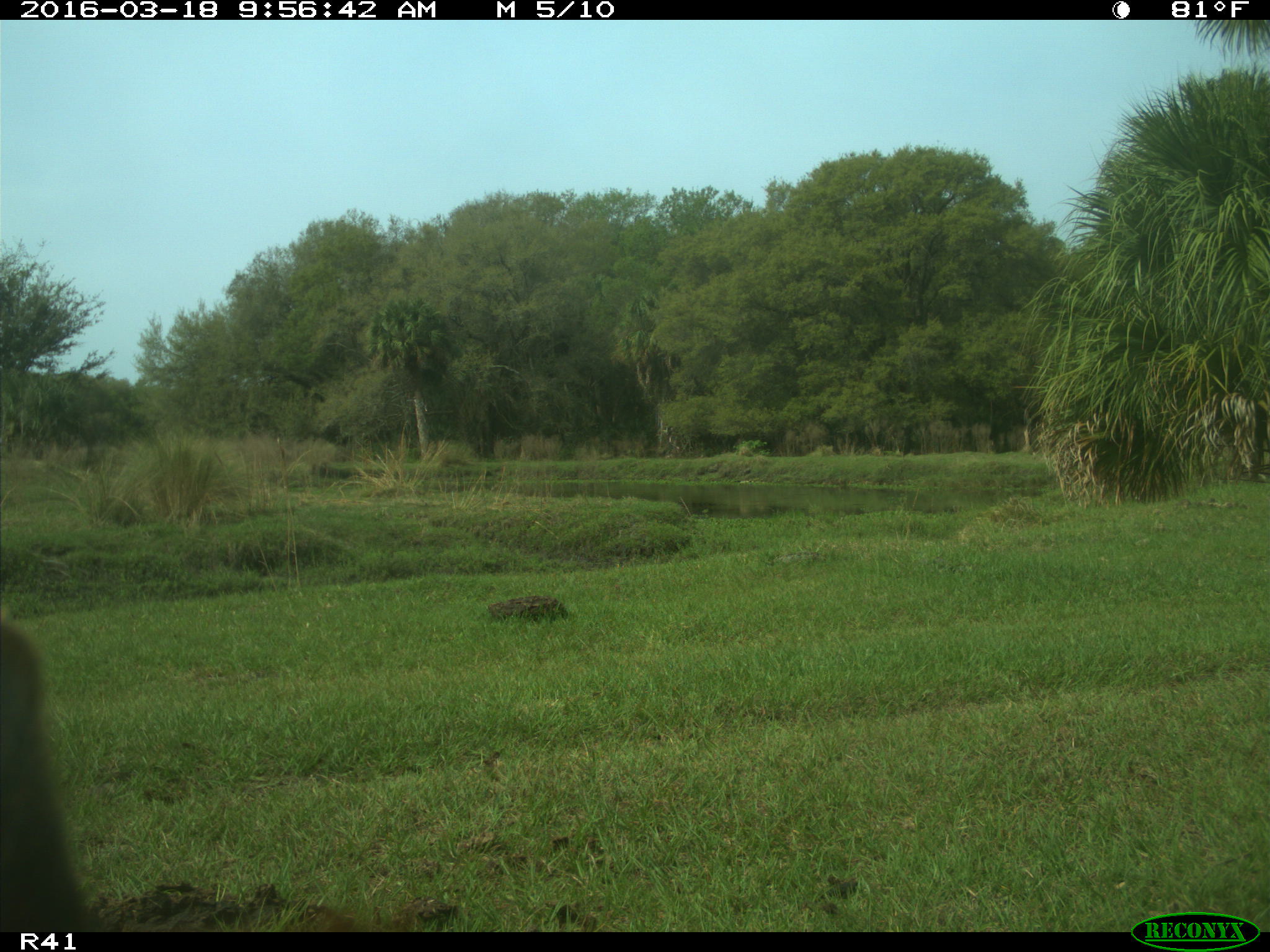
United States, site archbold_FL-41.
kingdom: Animalia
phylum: Chordata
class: Mammalia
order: Artiodactyla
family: Bovidae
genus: Bos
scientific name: Bos taurus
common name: domestic cow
Bos taurus (domestic cow).